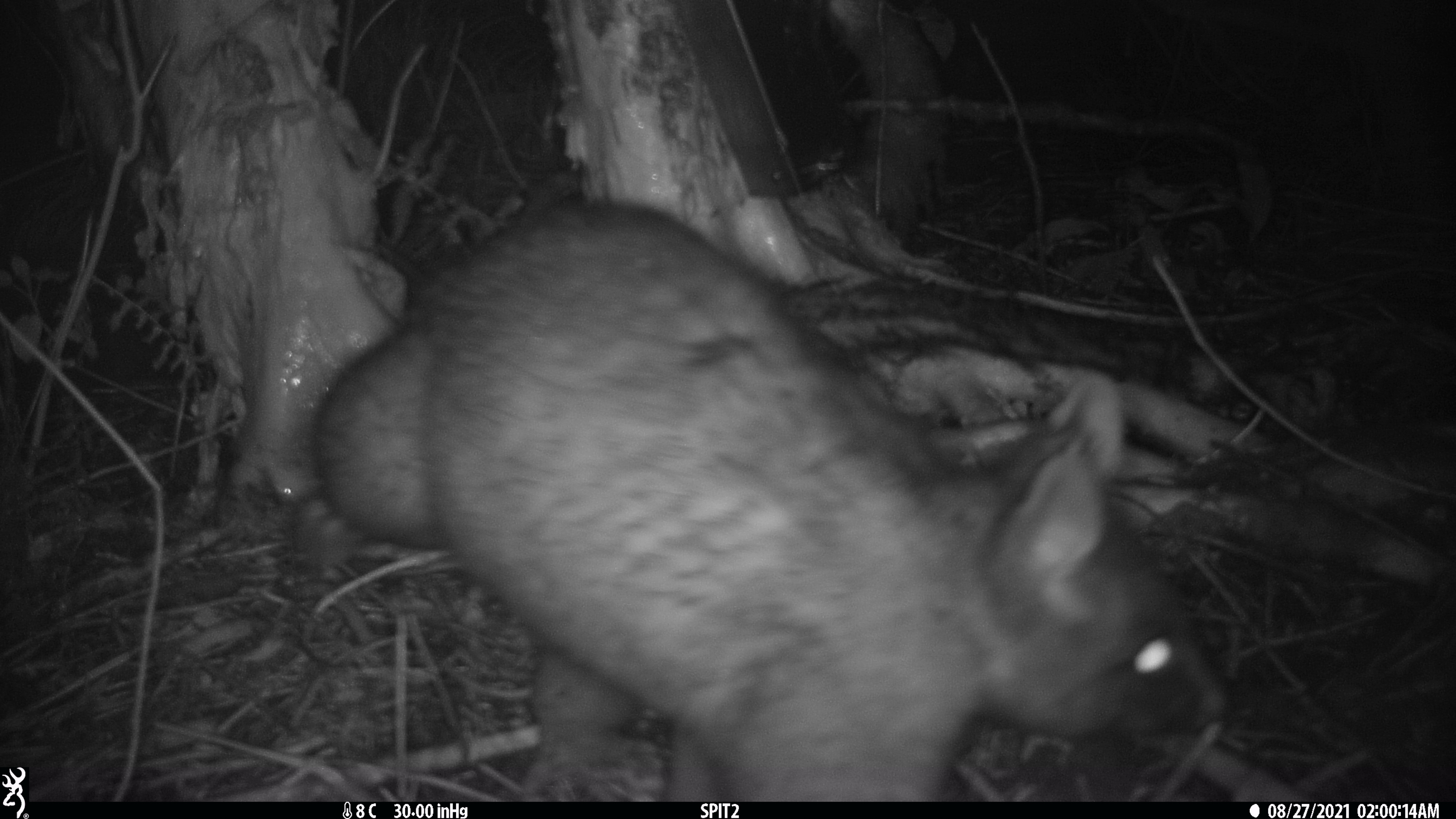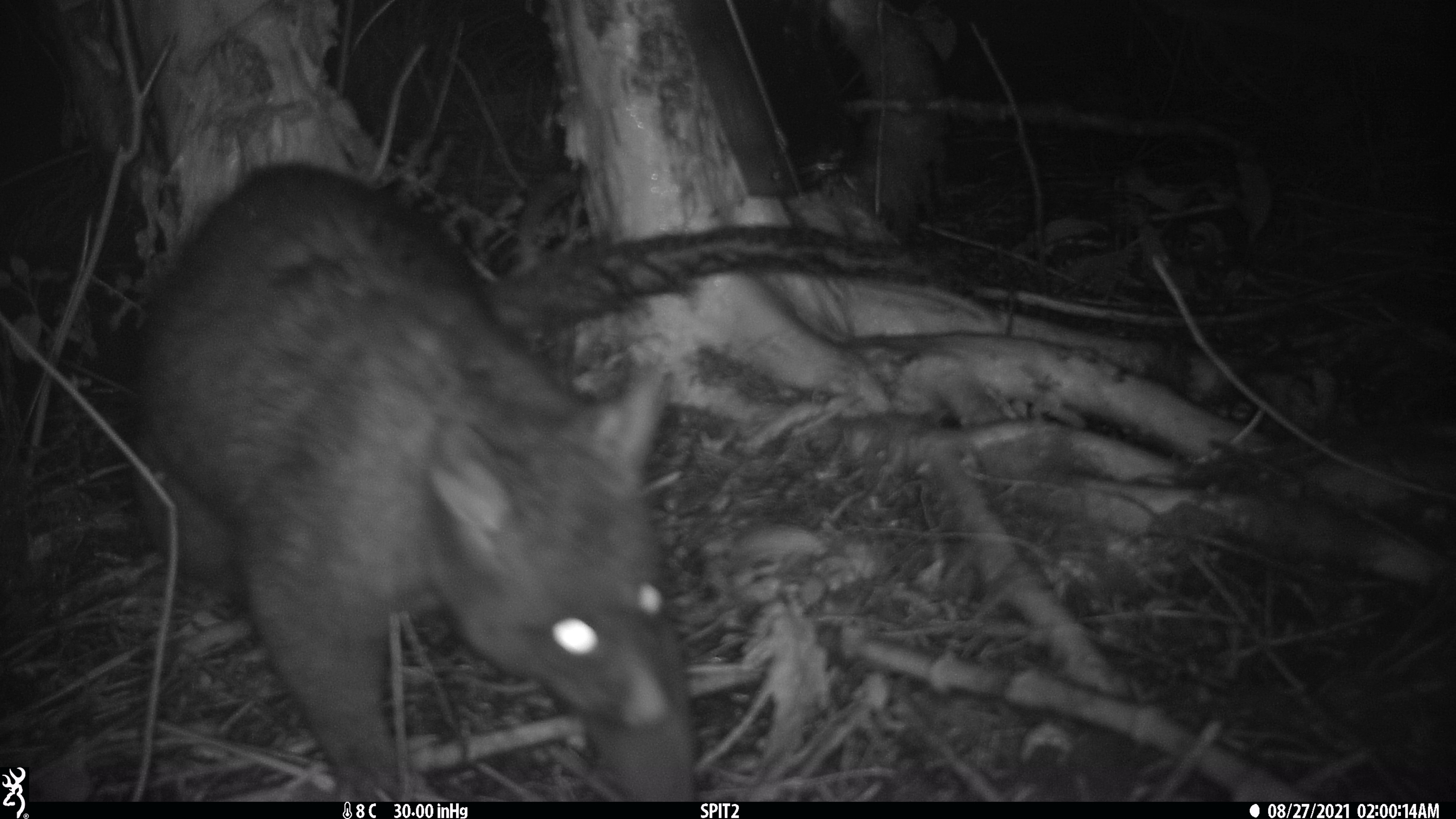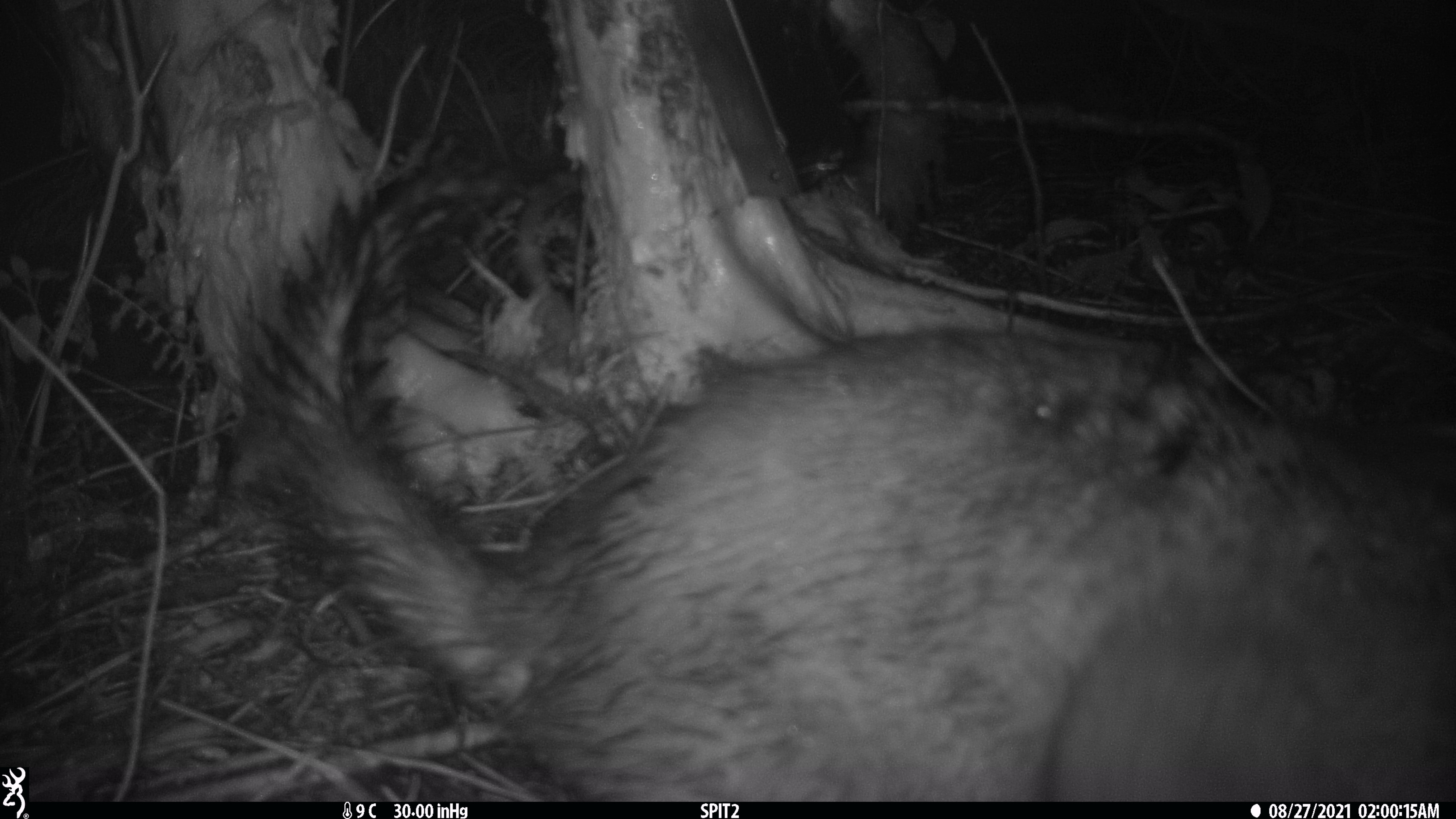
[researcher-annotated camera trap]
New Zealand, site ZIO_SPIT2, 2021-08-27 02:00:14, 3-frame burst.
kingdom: Animalia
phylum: Chordata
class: Mammalia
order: Diprotodontia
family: Phalangeridae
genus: Trichosurus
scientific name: Trichosurus vulpecula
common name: common brushtail possum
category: possum